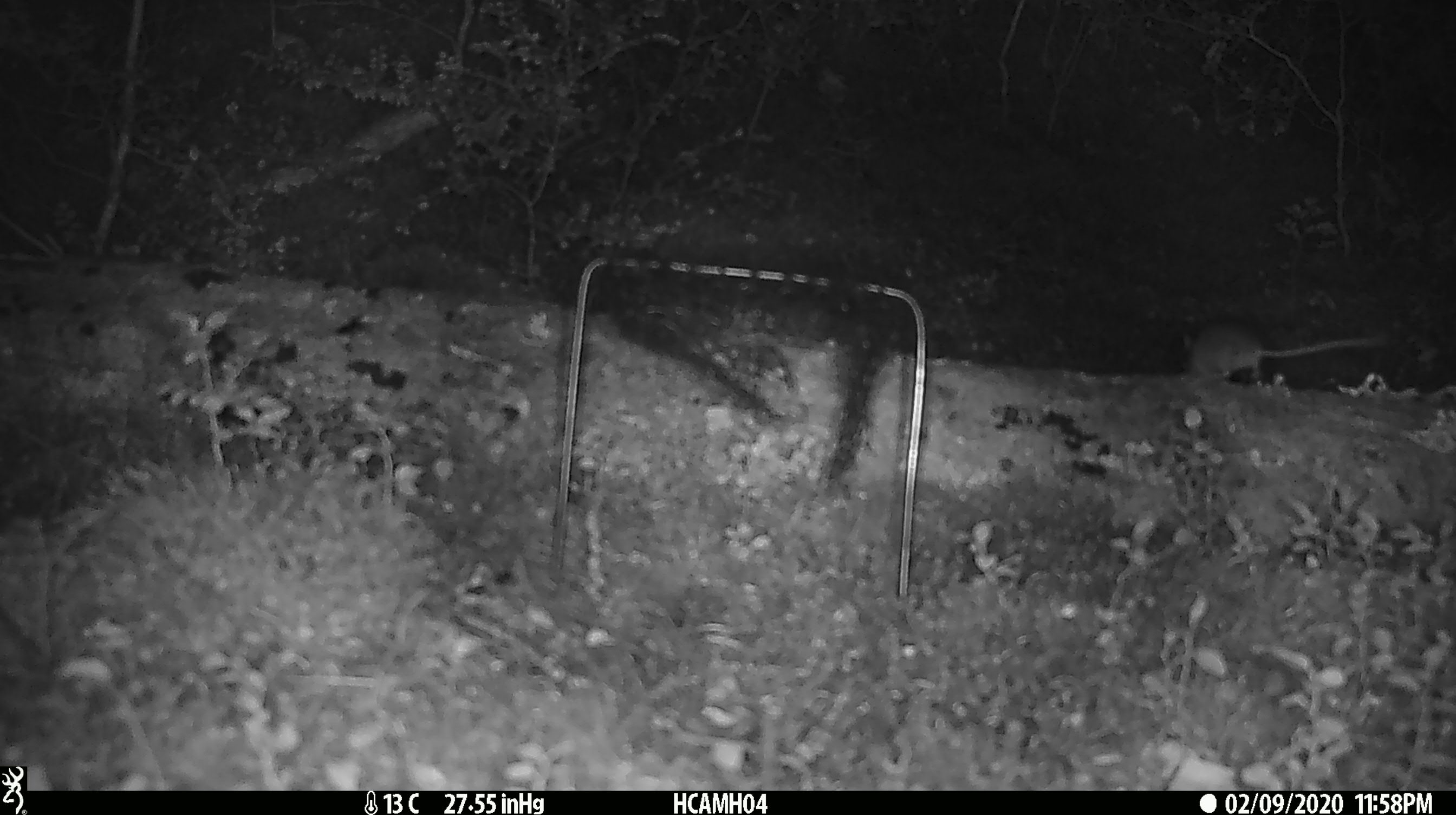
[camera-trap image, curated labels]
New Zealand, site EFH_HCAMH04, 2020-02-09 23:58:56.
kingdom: Animalia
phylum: Chordata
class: Mammalia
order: Rodentia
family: Muridae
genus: Mus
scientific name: Mus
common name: mouse